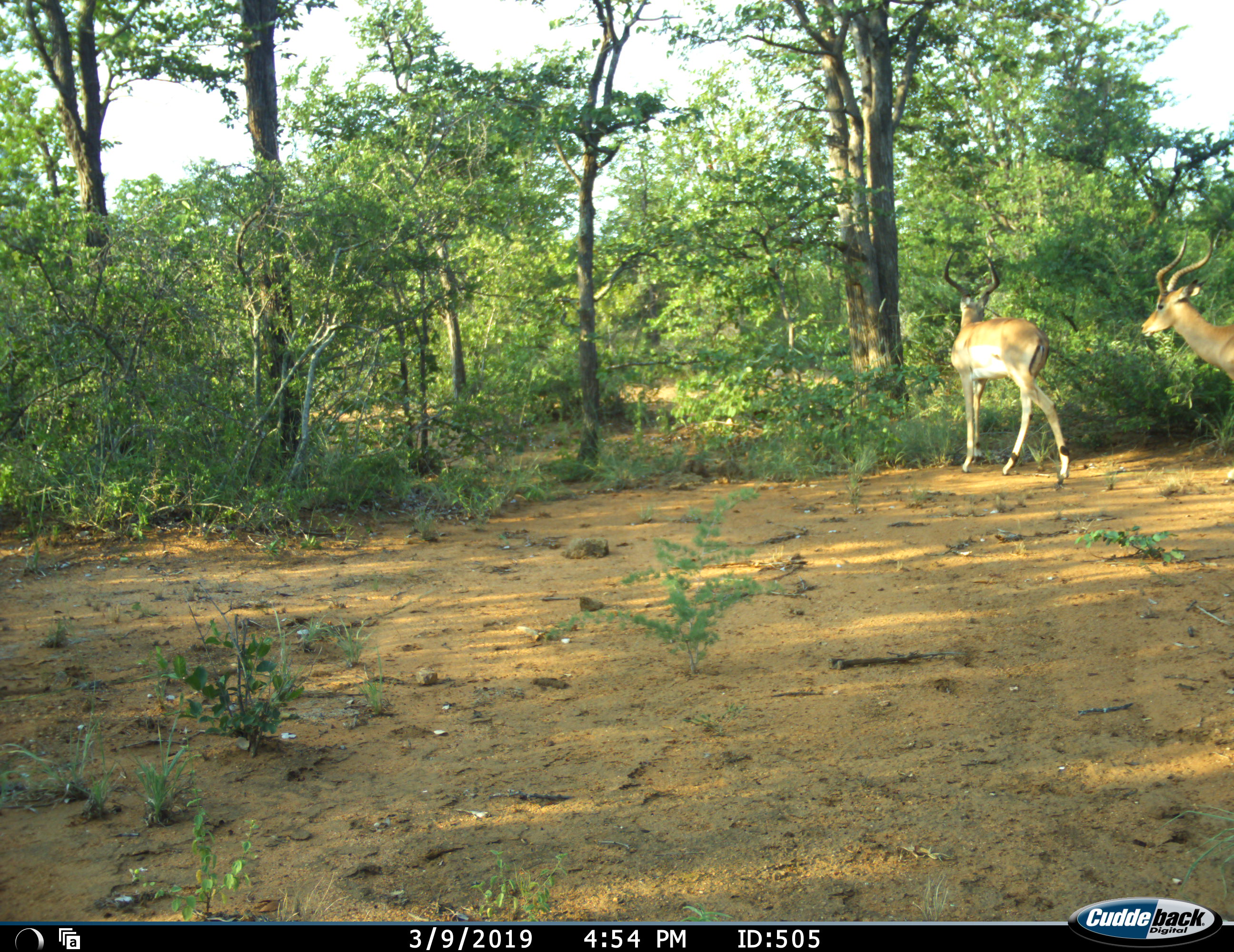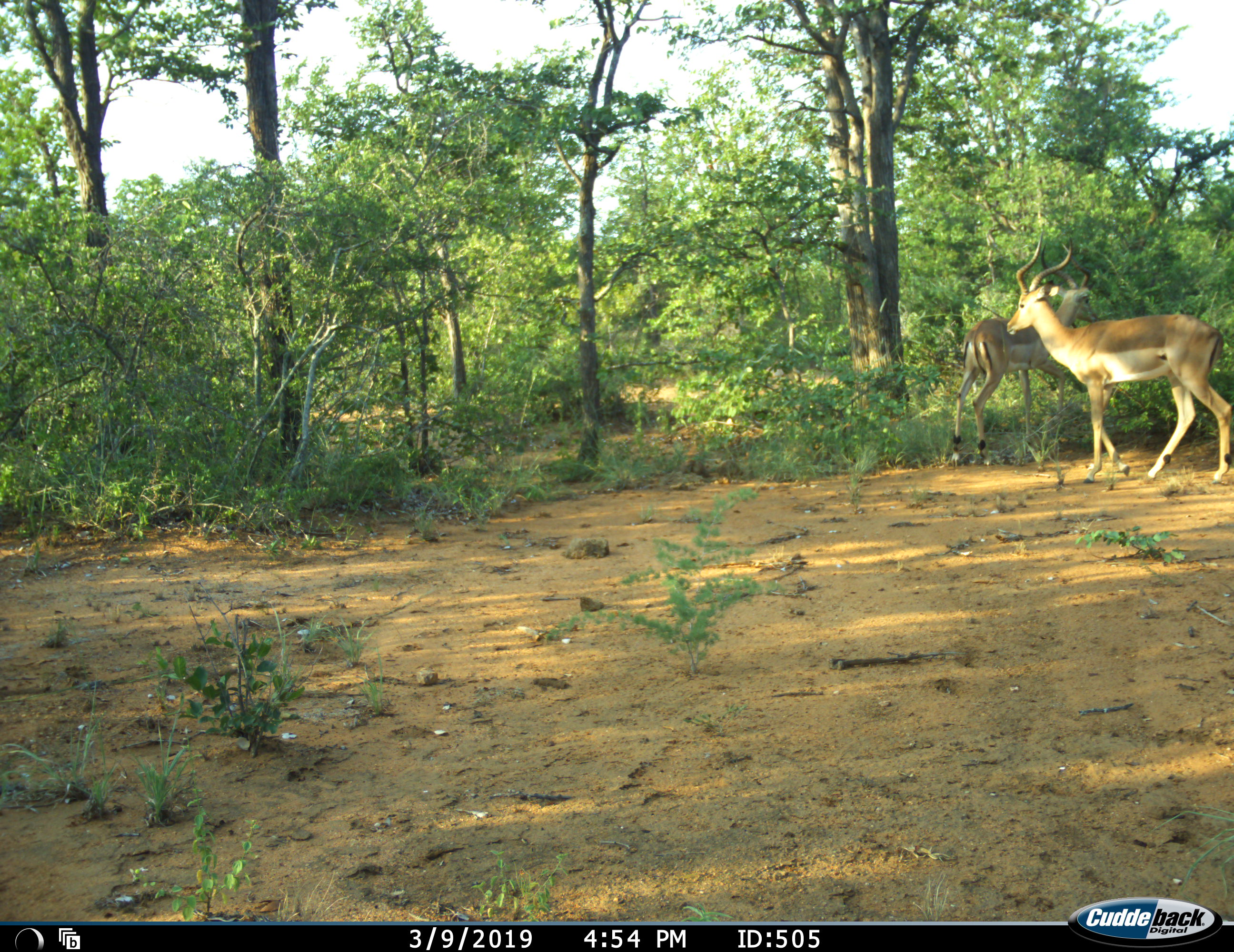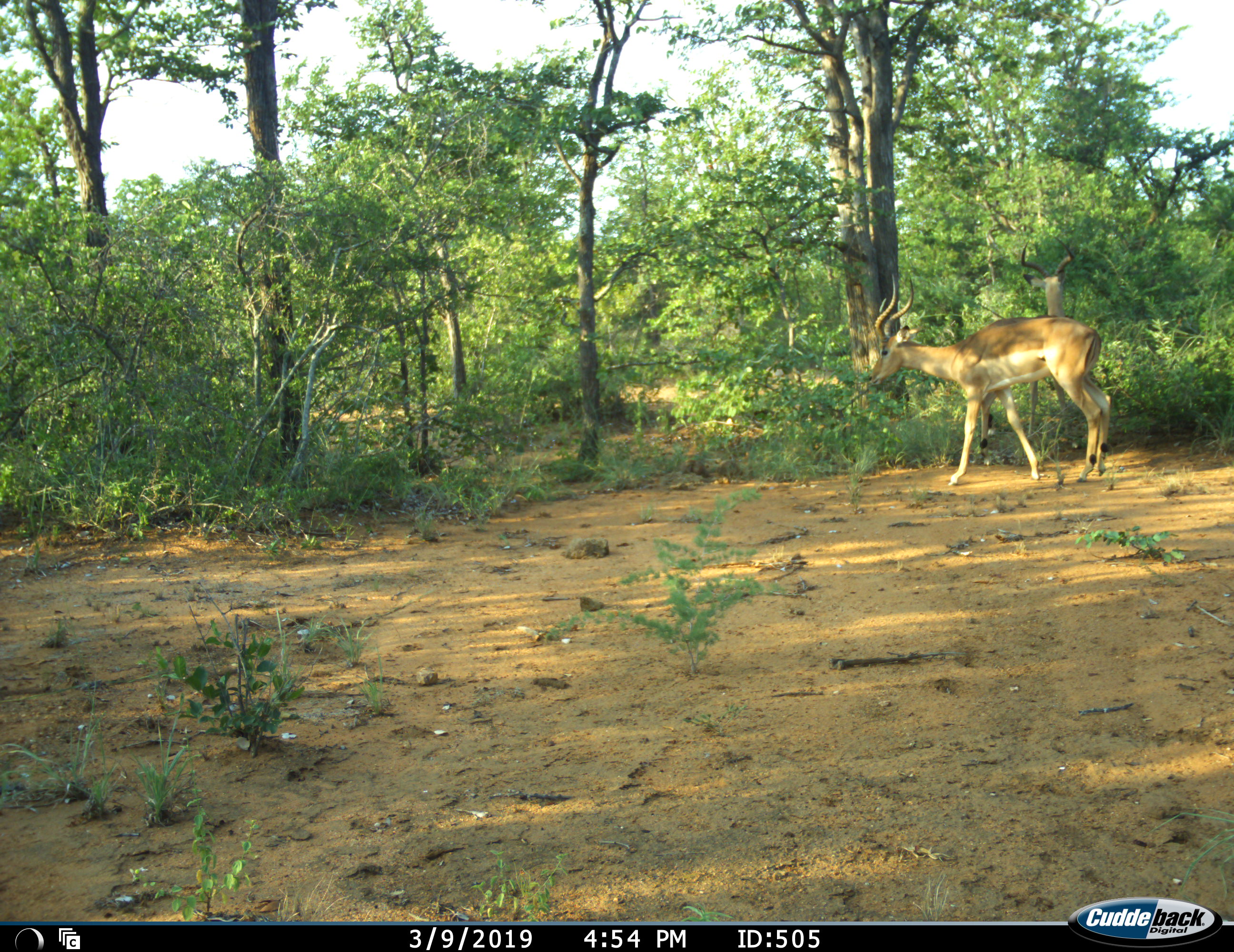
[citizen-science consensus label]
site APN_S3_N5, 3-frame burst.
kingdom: Animalia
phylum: Chordata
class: Mammalia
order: Artiodactyla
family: Bovidae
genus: Aepyceros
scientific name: Aepyceros melampus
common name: impala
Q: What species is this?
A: Impala (Aepyceros melampus).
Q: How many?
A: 2.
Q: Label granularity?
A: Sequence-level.